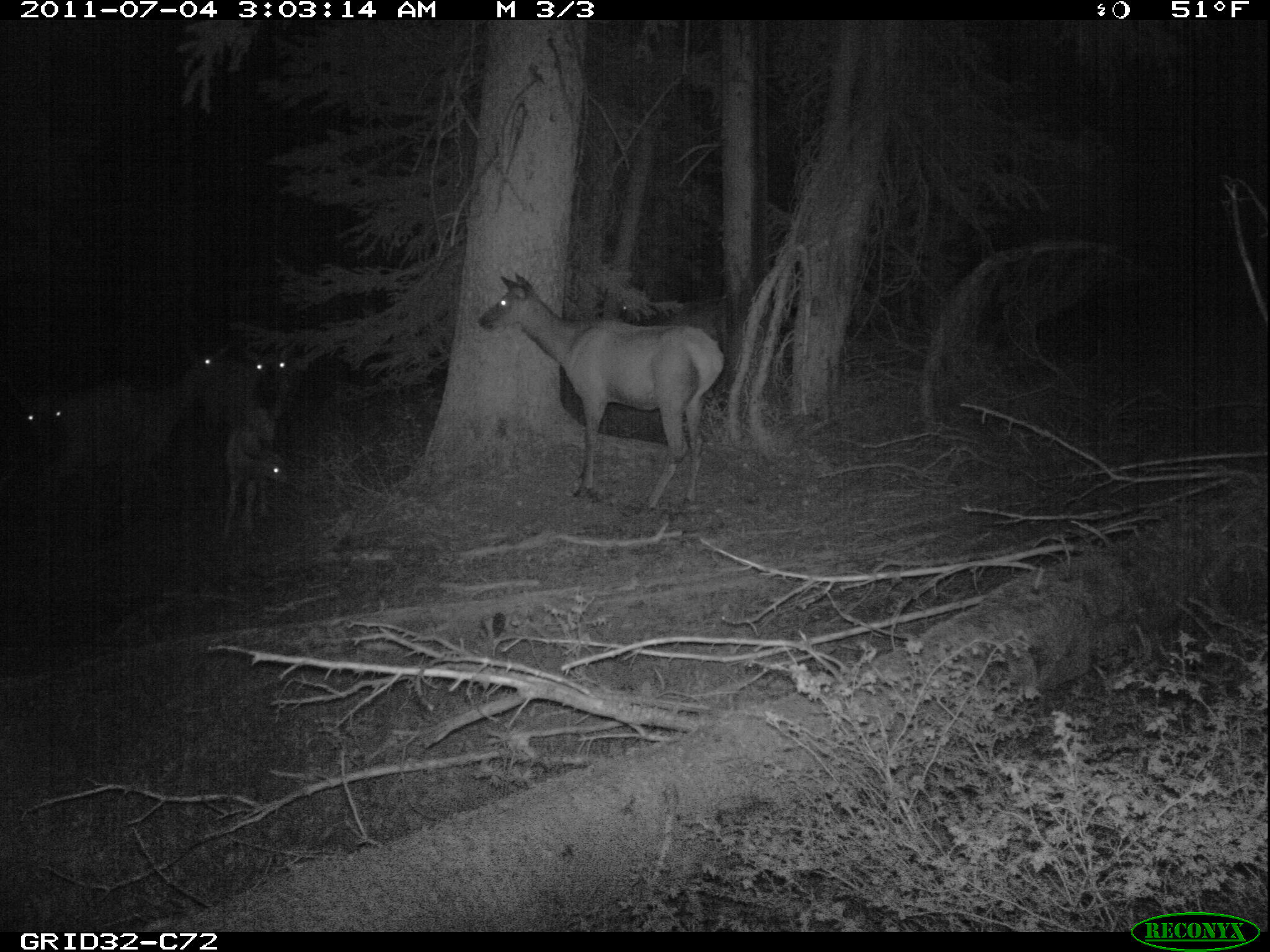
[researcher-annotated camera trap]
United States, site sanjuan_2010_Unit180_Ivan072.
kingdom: Animalia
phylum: Chordata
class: Mammalia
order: Artiodactyla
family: Cervidae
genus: Cervus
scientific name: Cervus elaphus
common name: red deer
Cervus elaphus (red deer).